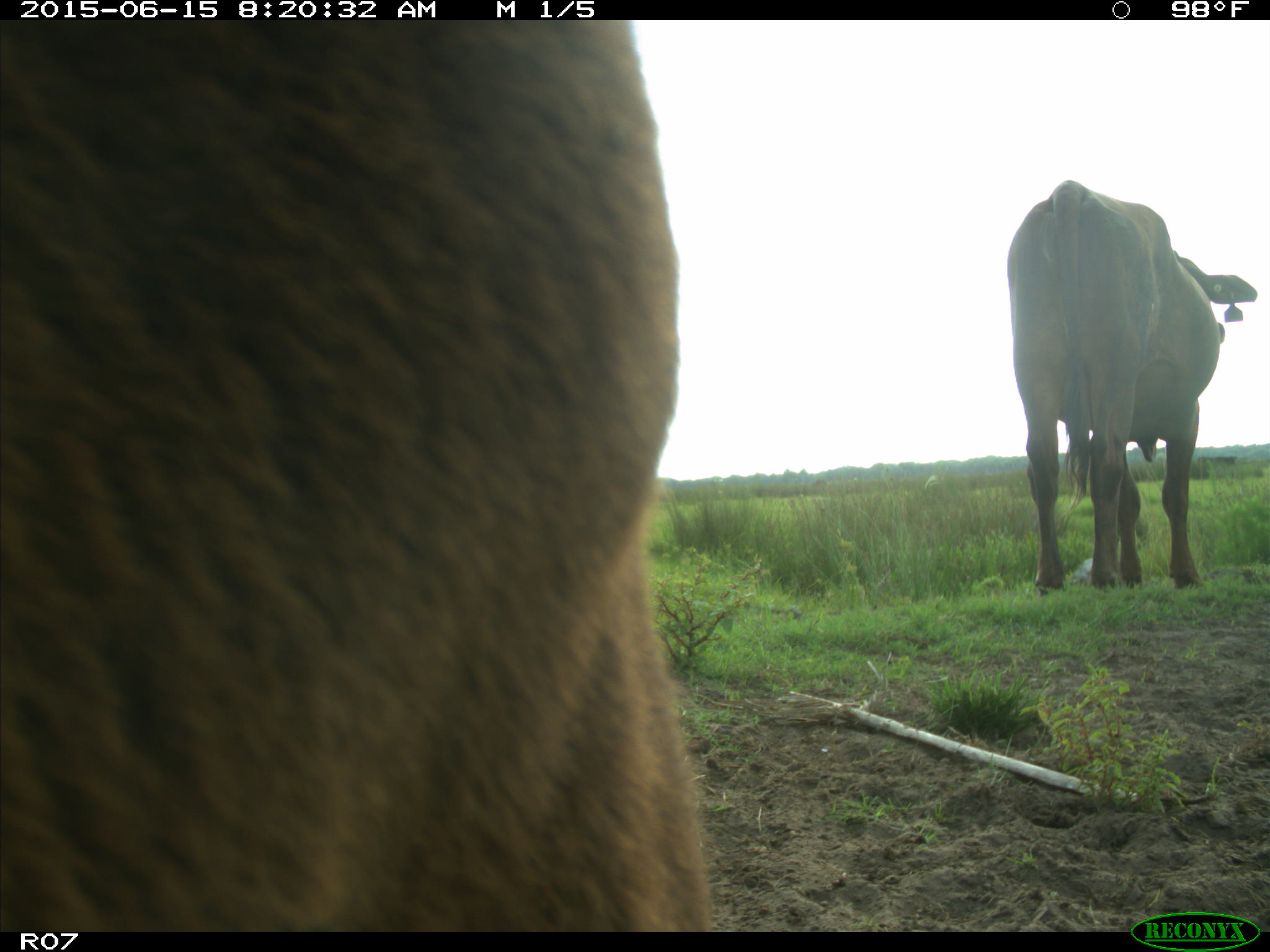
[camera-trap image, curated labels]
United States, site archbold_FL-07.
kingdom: Animalia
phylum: Chordata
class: Mammalia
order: Artiodactyla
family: Bovidae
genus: Bos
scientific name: Bos taurus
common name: domestic cow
Bos taurus (domestic cow).